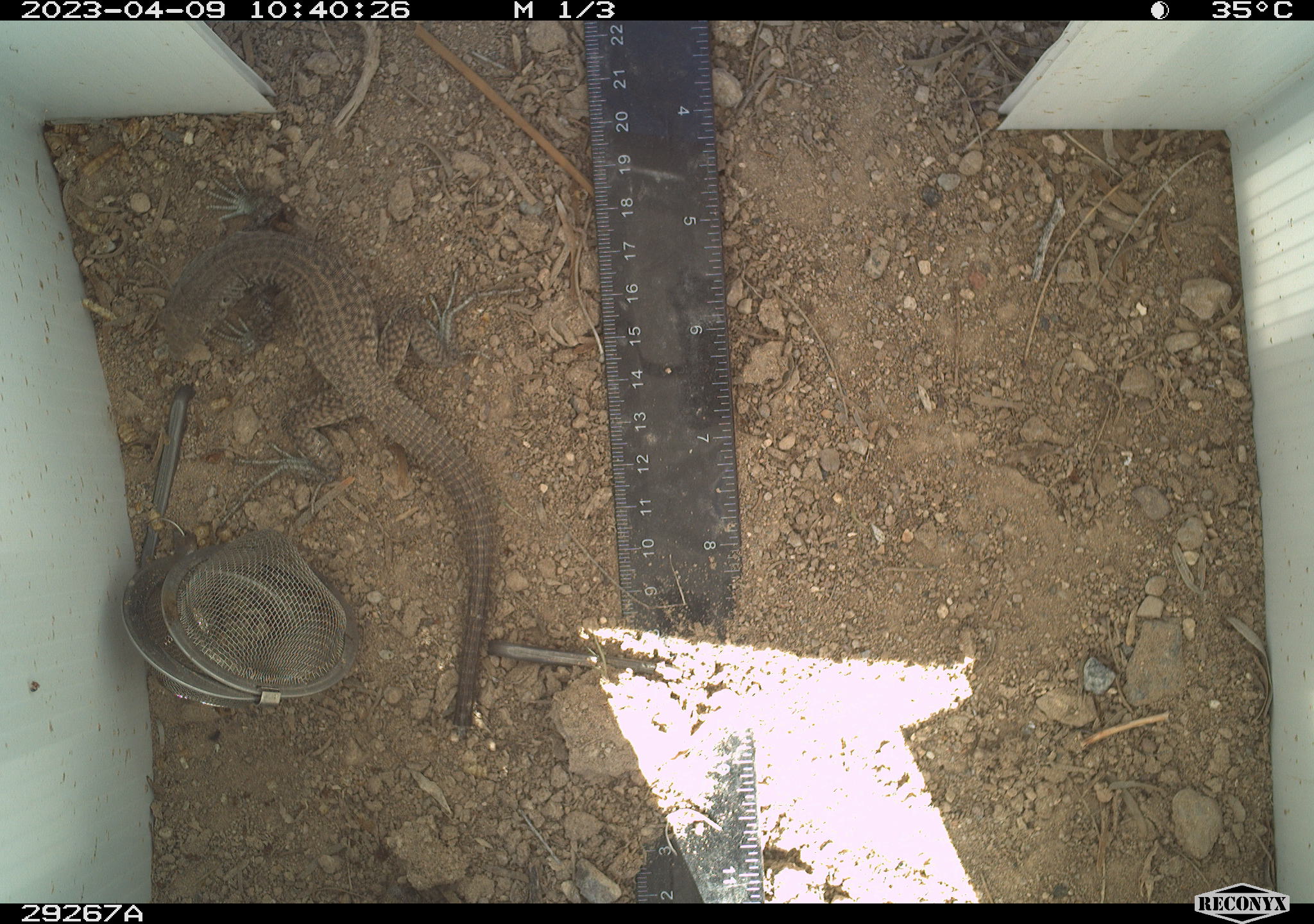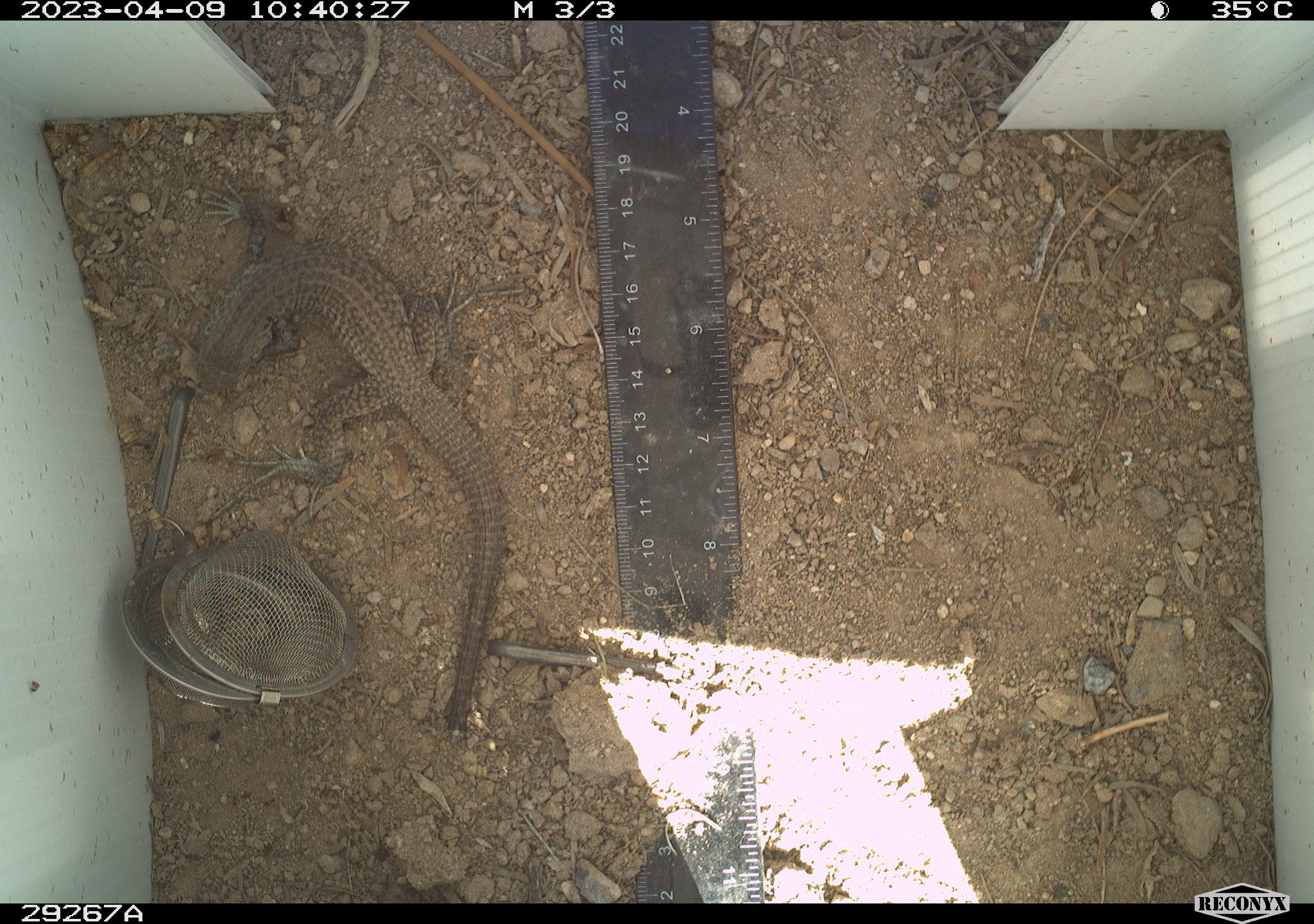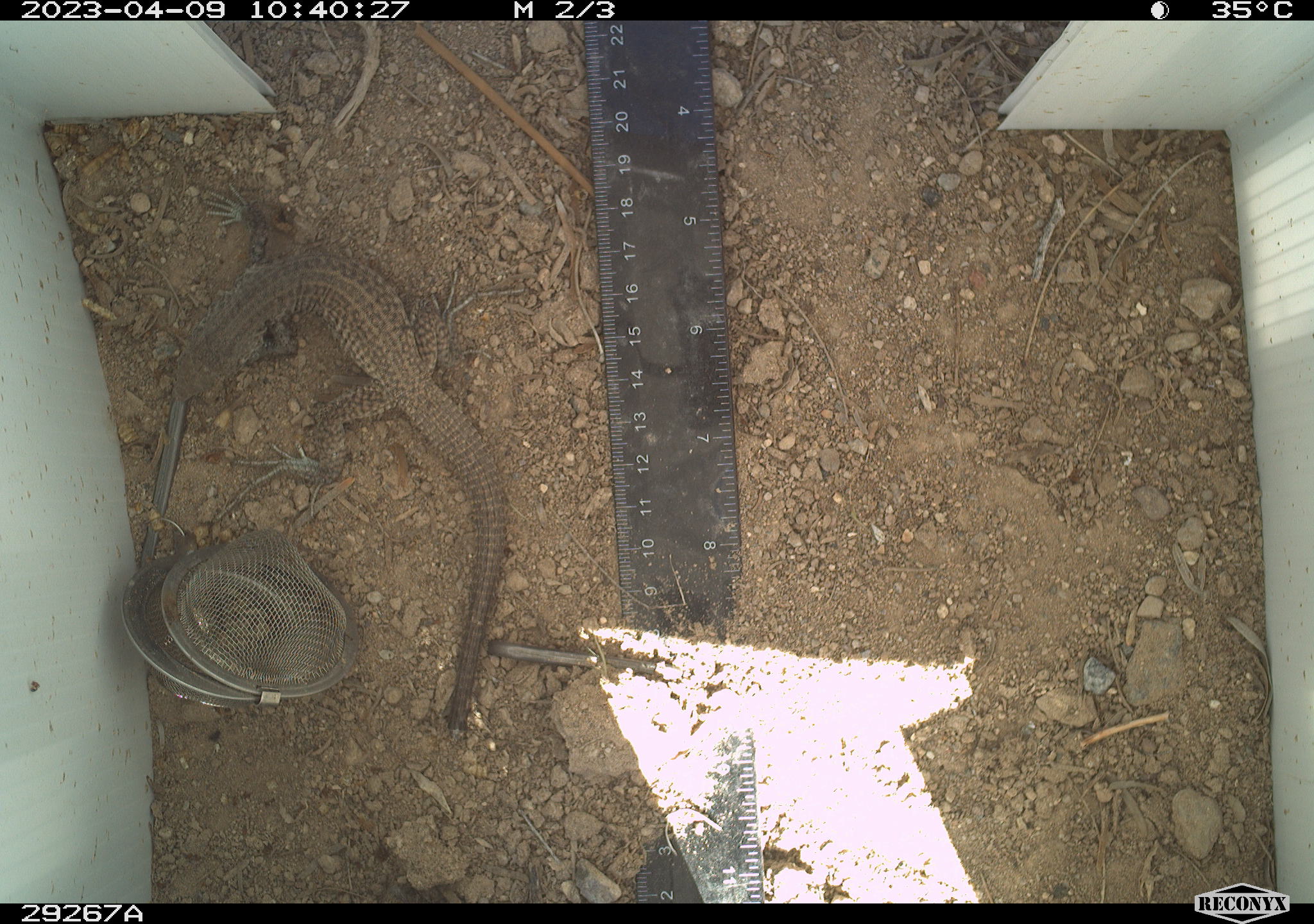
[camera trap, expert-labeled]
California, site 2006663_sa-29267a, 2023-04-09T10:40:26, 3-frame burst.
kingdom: Animalia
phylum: Chordata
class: Reptilia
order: Squamata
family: Teiidae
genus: Aspidoscelis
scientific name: Aspidoscelis tigris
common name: western whiptail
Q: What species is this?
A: Western whiptail (Aspidoscelis tigris).